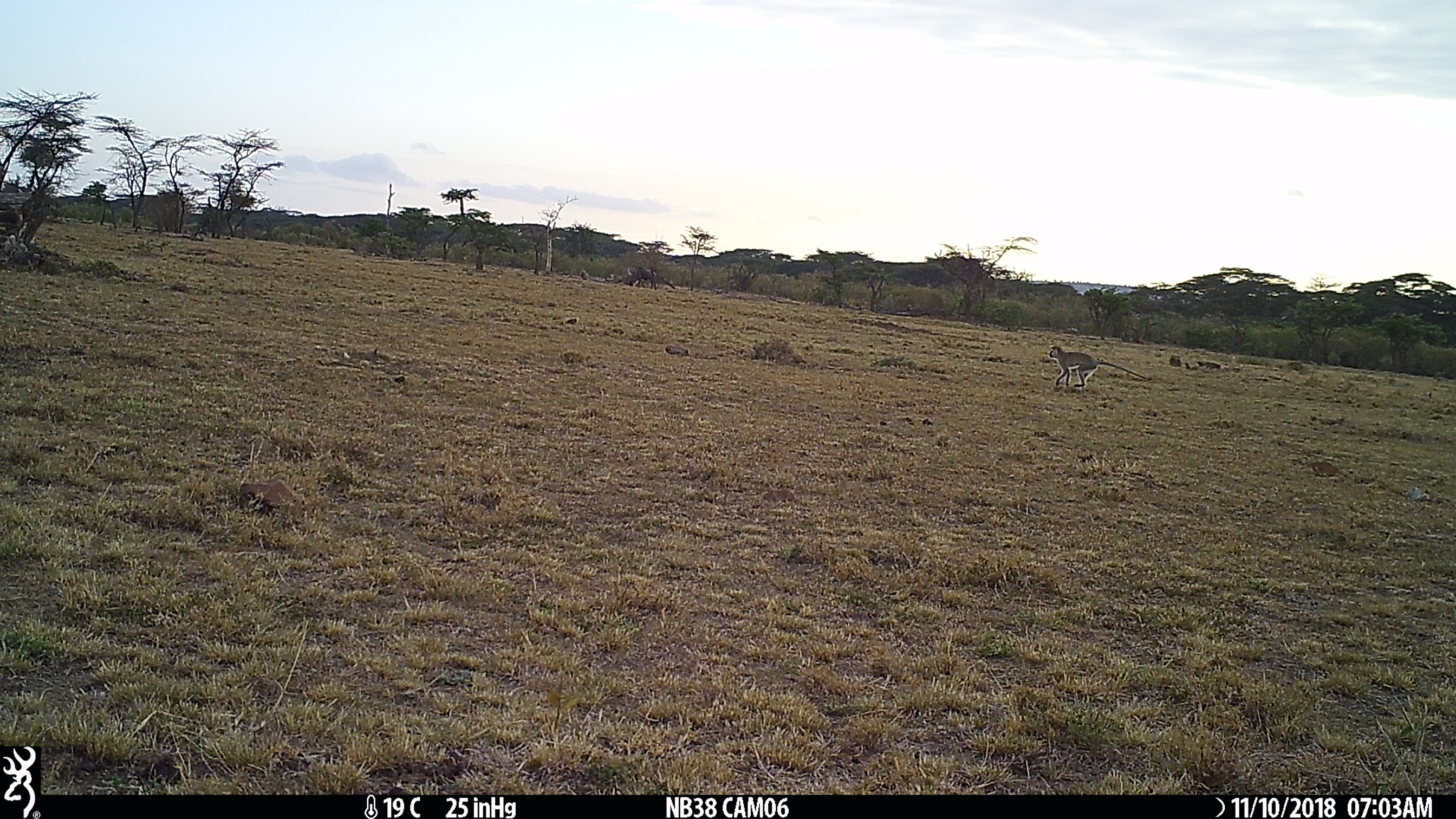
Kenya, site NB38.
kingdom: Animalia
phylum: Chordata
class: Mammalia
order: Primates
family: Cercopithecidae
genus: Chlorocebus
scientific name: Chlorocebus pygerythrus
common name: vervet monkey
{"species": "vervet monkey (Chlorocebus pygerythrus)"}